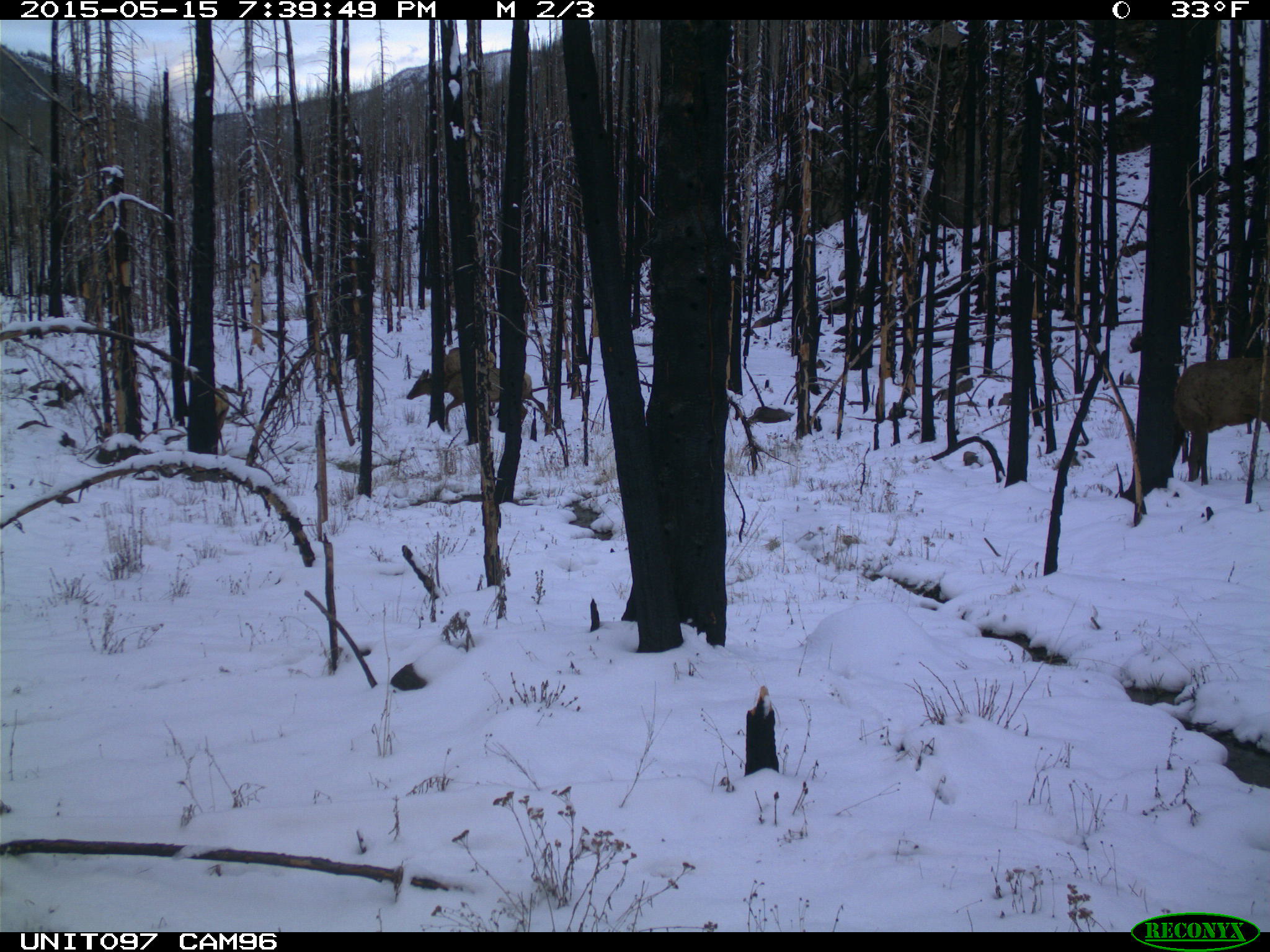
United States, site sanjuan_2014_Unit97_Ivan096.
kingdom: Animalia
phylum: Chordata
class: Mammalia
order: Artiodactyla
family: Cervidae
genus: Cervus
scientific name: Cervus elaphus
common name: red deer